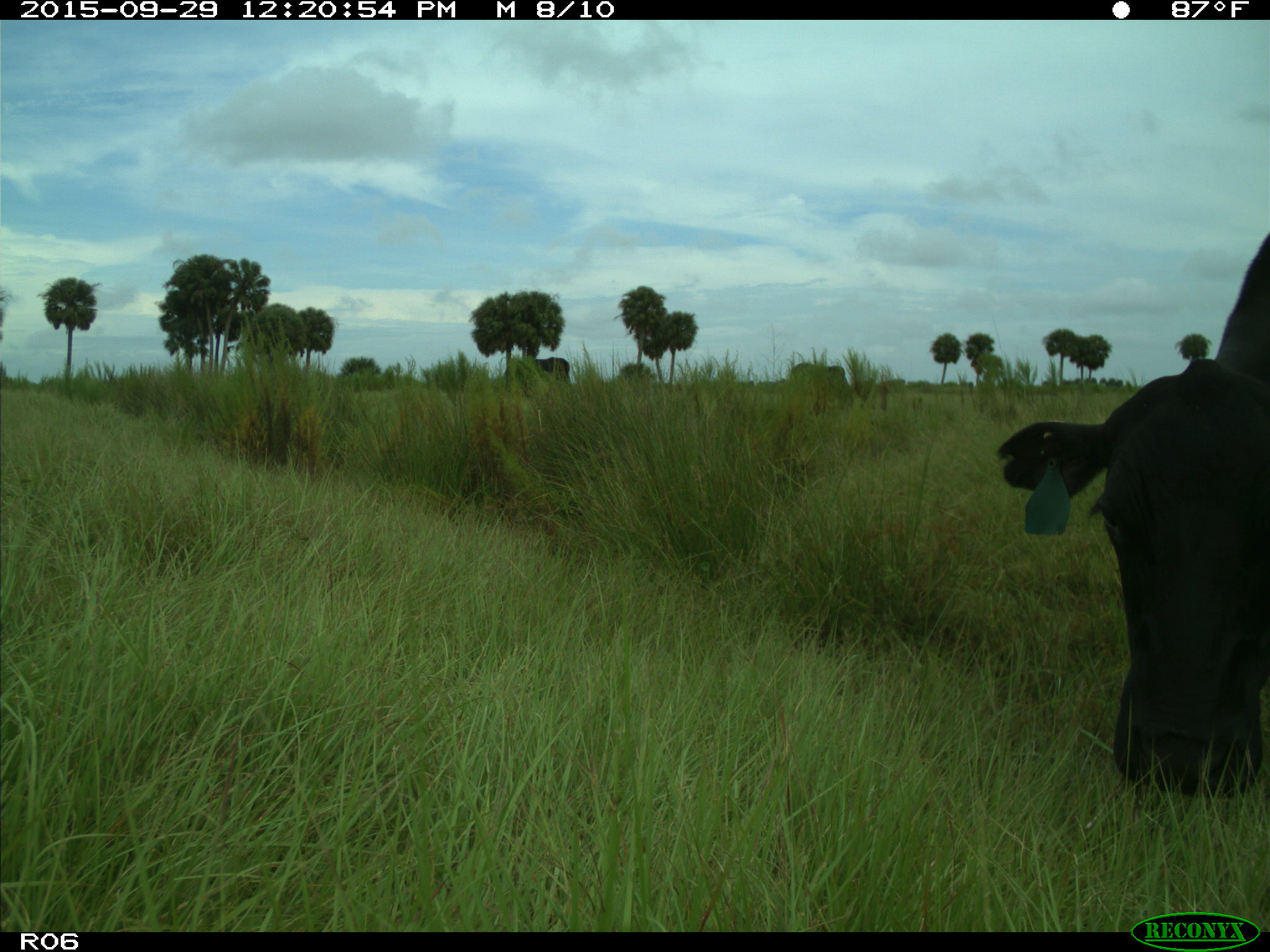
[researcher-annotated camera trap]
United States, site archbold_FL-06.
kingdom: Animalia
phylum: Chordata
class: Mammalia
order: Artiodactyla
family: Bovidae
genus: Bos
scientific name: Bos taurus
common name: domestic cow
Bos taurus (domestic cow).